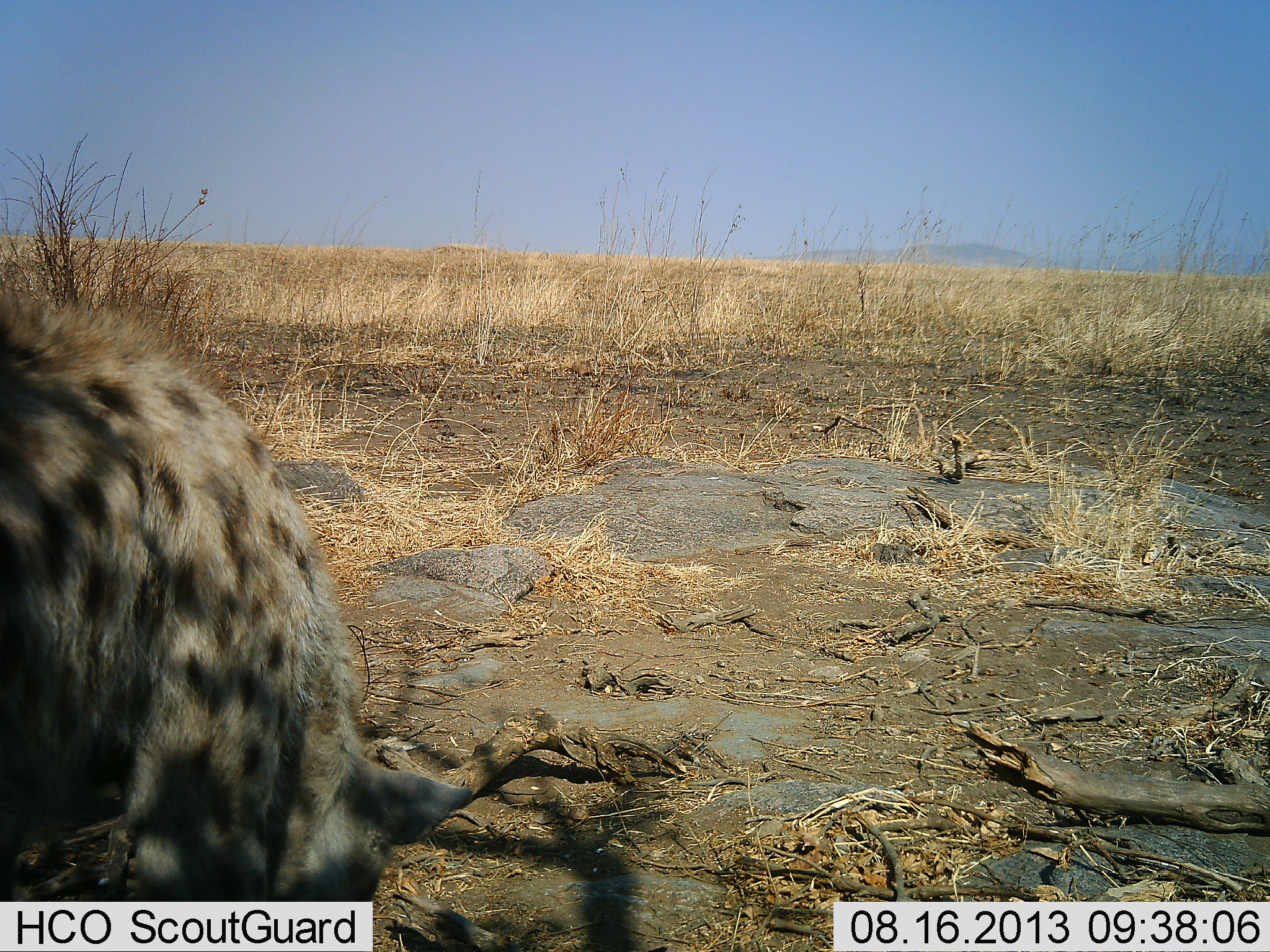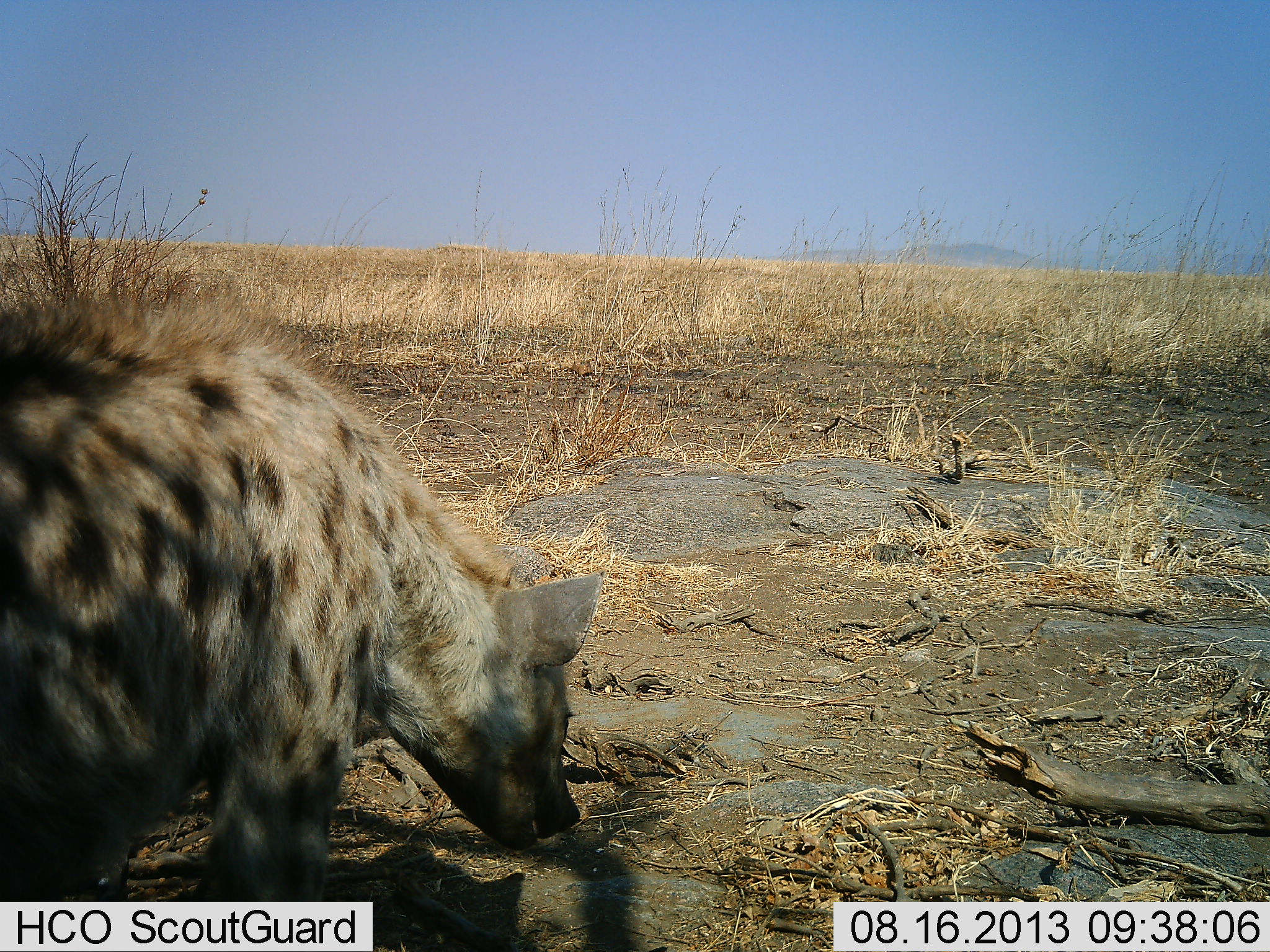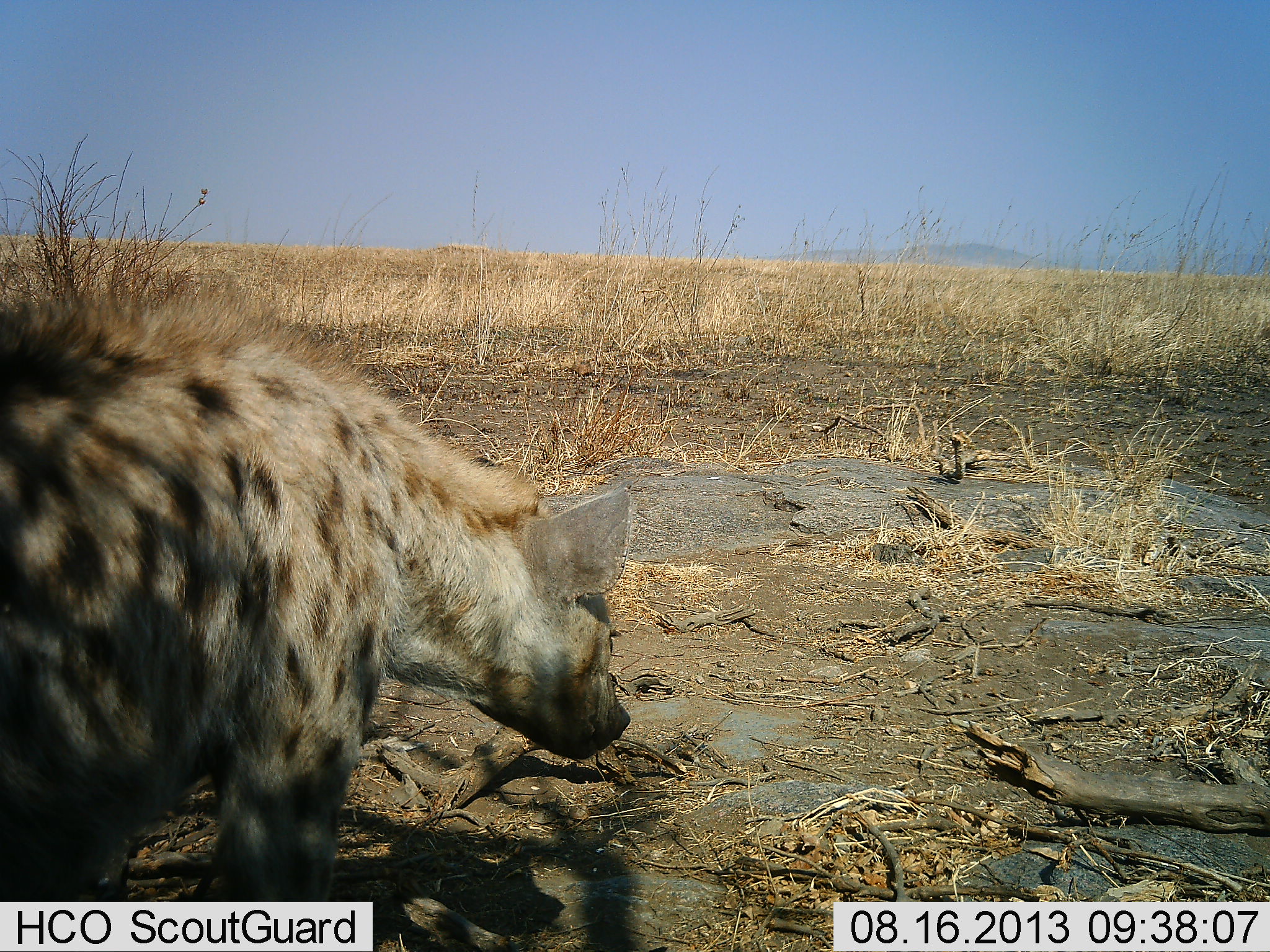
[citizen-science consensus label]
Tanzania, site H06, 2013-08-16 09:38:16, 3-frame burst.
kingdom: Animalia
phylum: Chordata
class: Mammalia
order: Carnivora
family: Hyaenidae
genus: Crocuta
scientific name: Crocuta crocuta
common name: spotted hyena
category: hyenaspotted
Hyenaspotted (spotted hyena) (Crocuta crocuta), count 1. Behavior (volunteer vote fractions): standing 52%, resting 0%, moving 38%, interacting 0%. Young present (vote fraction): 0%. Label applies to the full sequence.